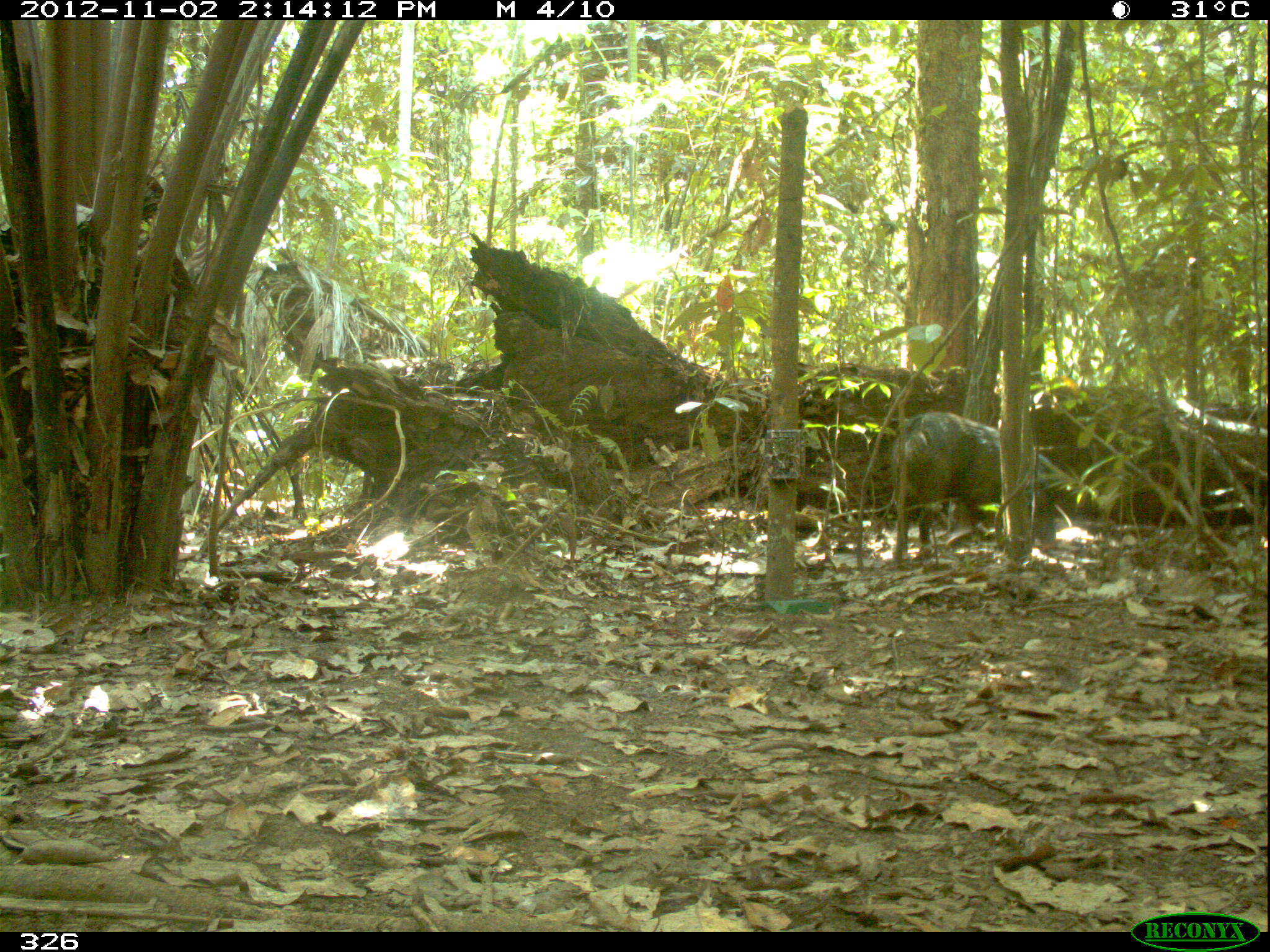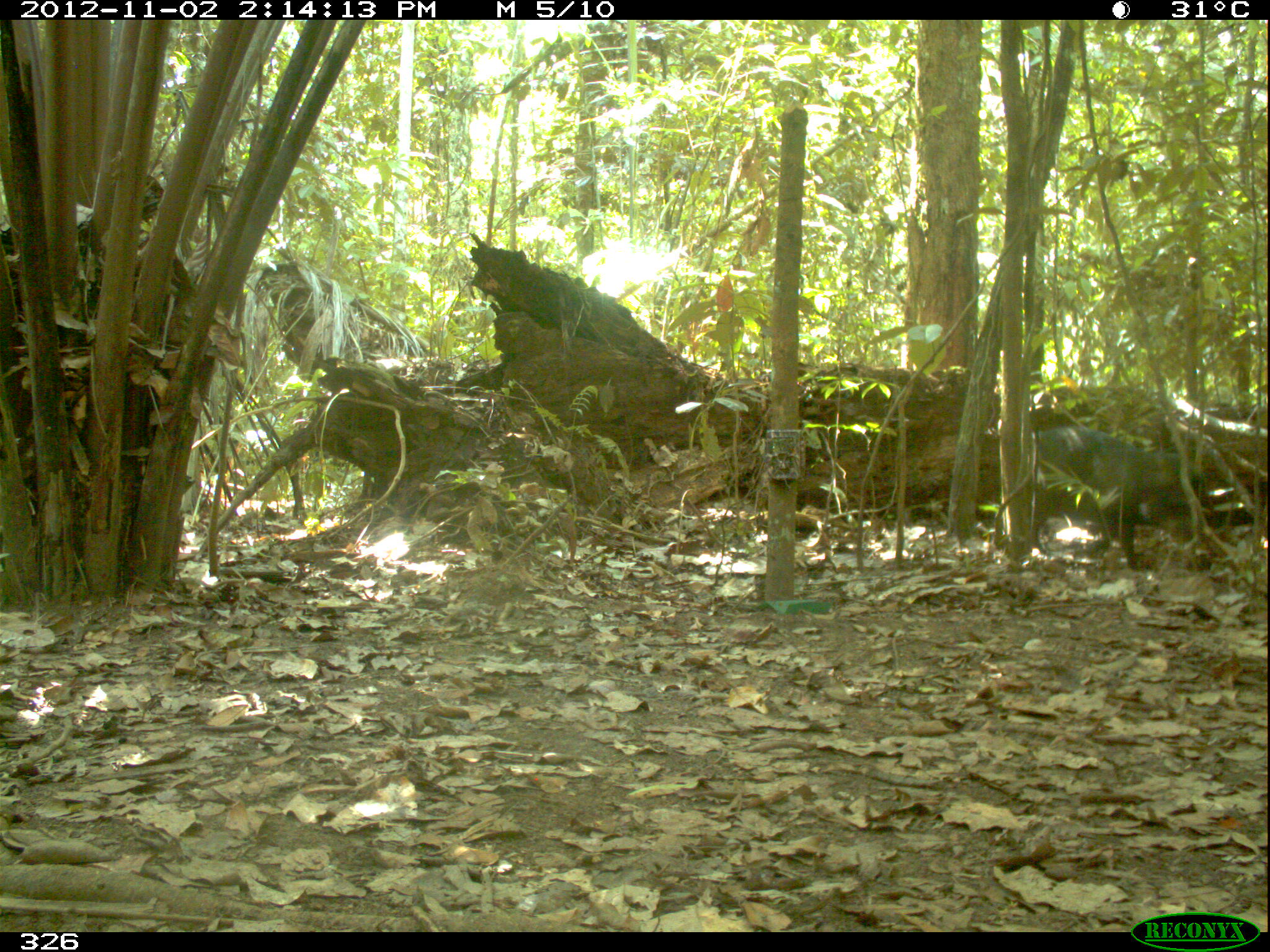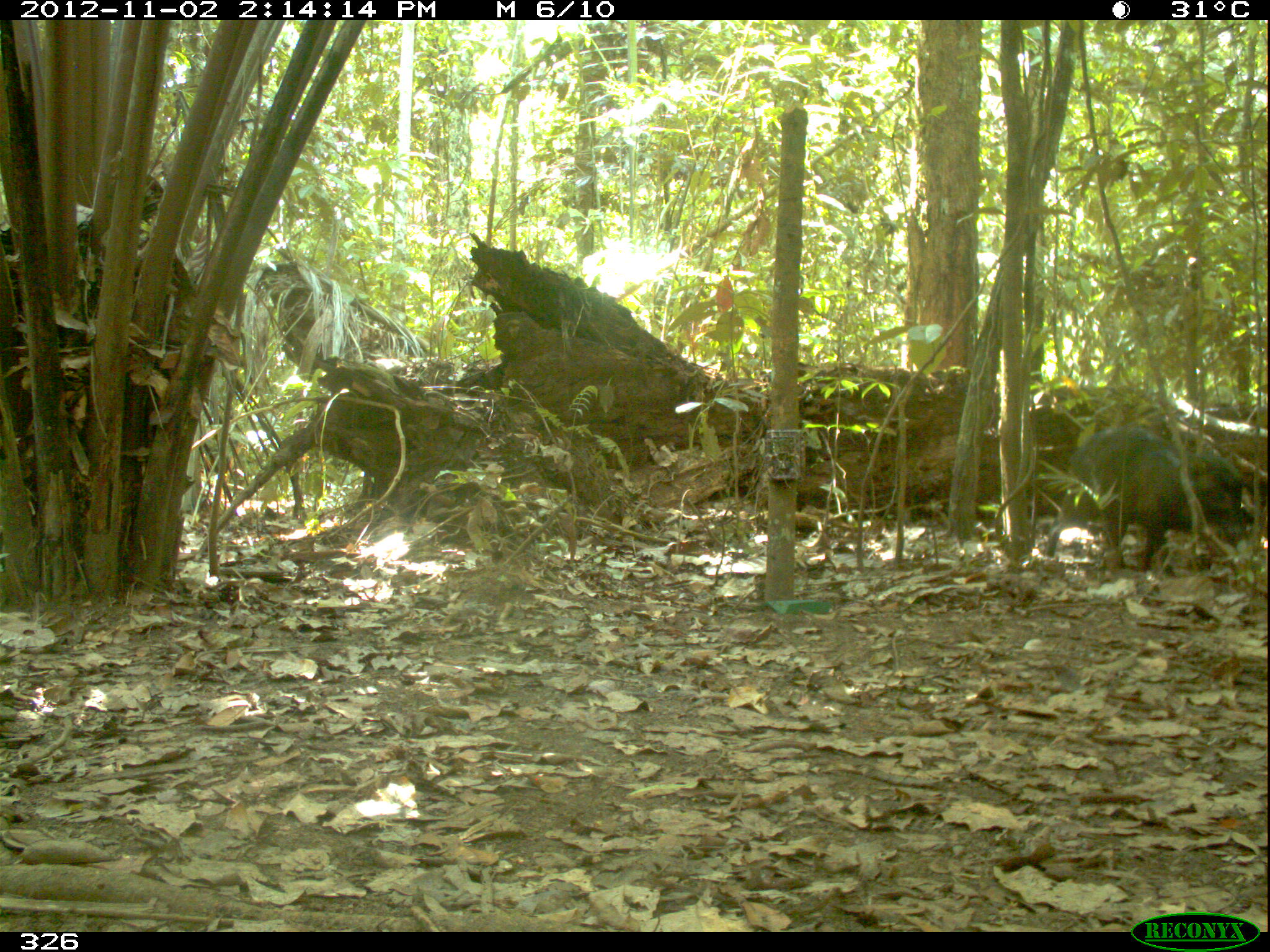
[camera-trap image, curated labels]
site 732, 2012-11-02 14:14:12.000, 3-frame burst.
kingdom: Animalia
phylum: Chordata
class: Mammalia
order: Artiodactyla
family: Tayassuidae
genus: Tayassu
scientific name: Tayassu pecari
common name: white-lipped peccary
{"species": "Tayassu pecari (white-lipped peccary)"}